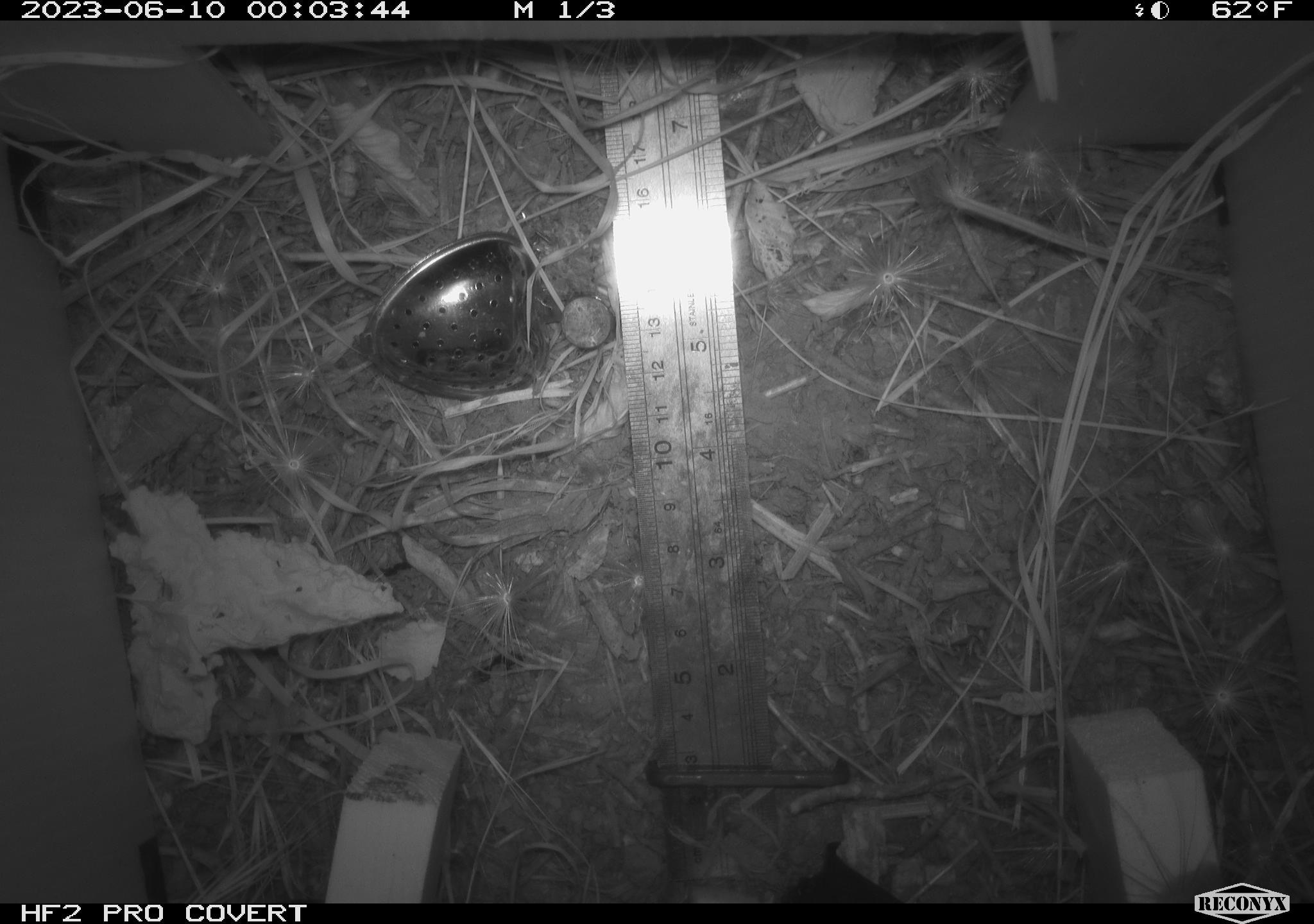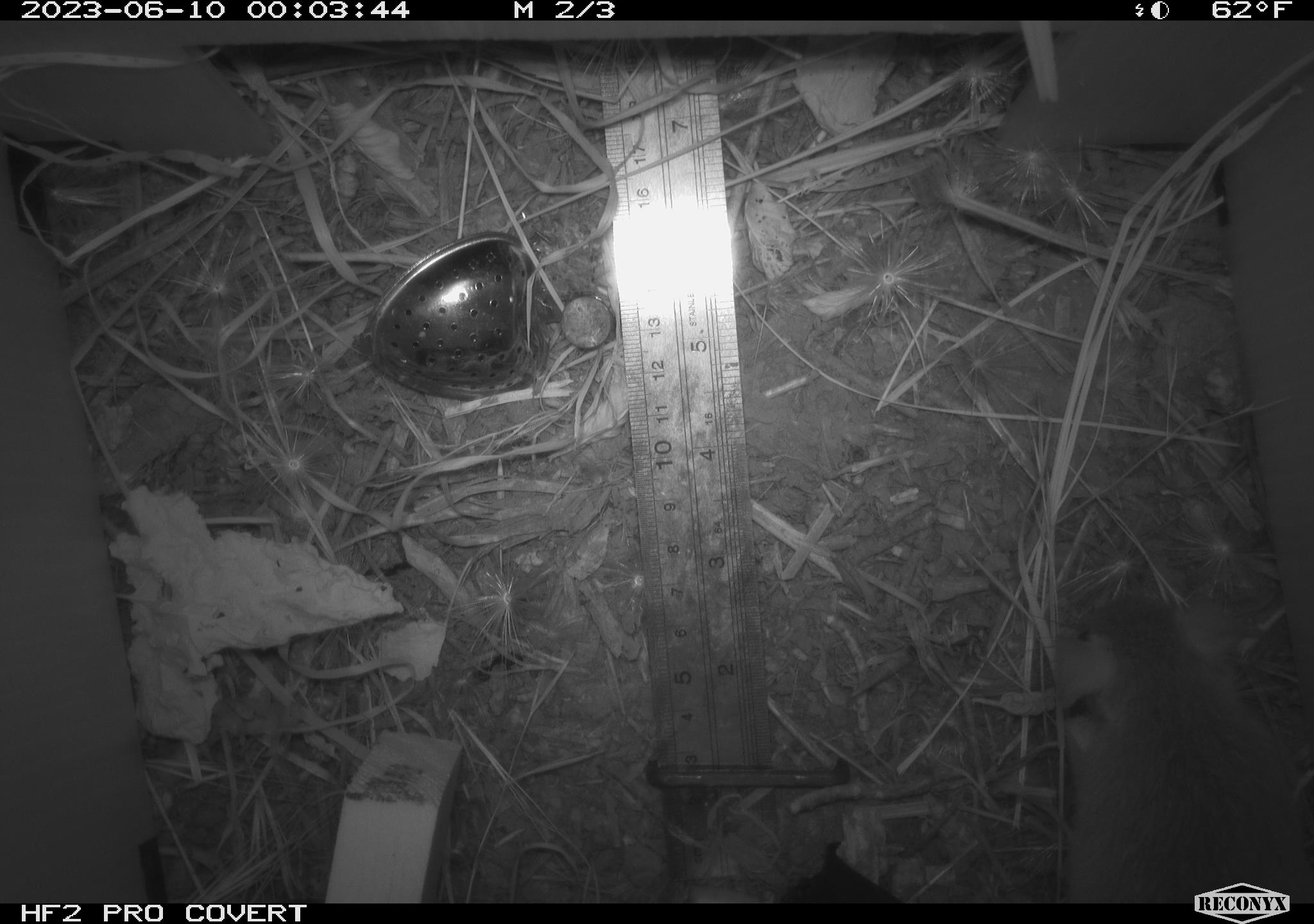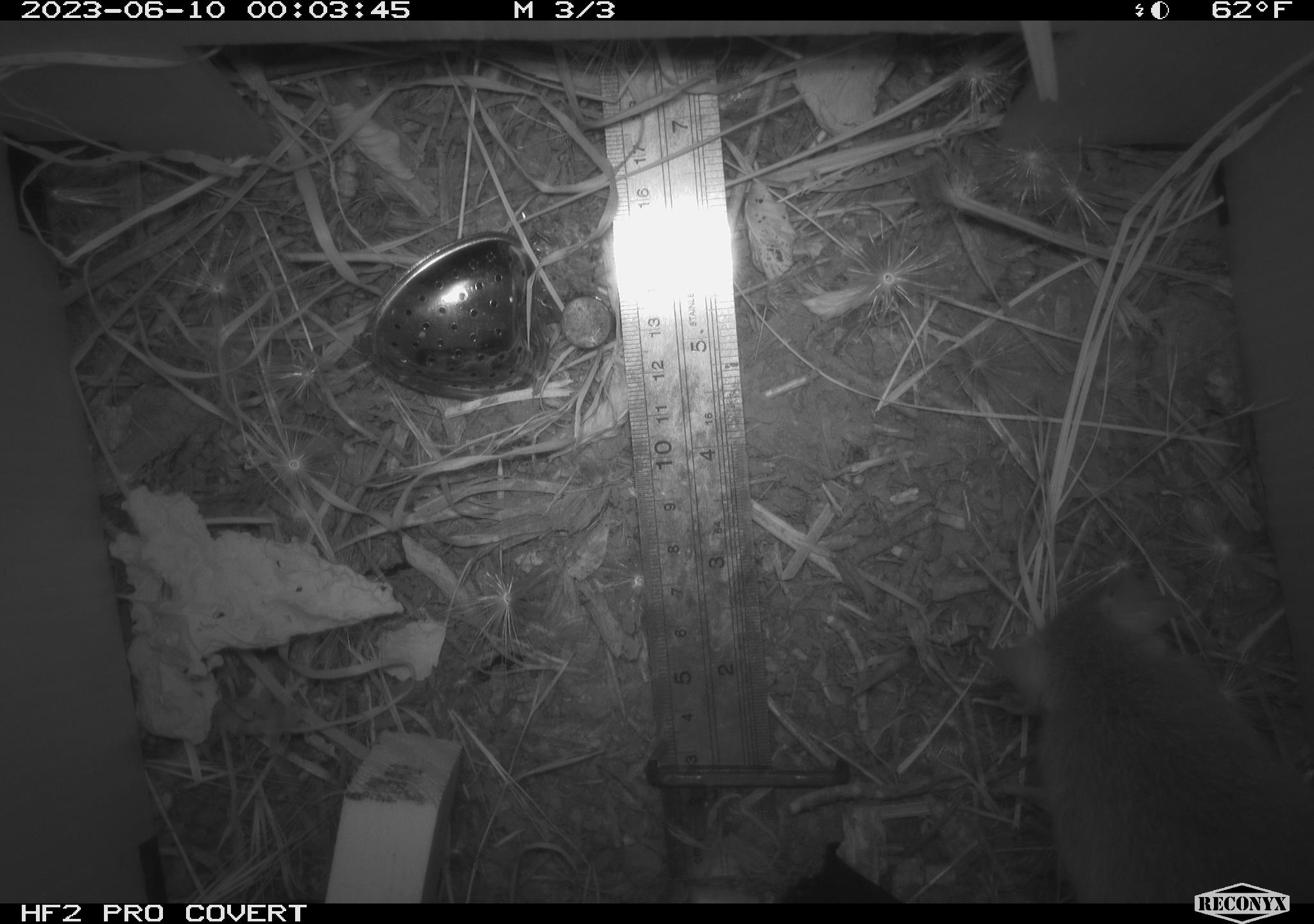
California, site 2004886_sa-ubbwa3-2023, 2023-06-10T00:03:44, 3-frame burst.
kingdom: Animalia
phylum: Chordata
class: Mammalia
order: Rodentia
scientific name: Rodentia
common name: mouse species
Mouse species (Rodentia).